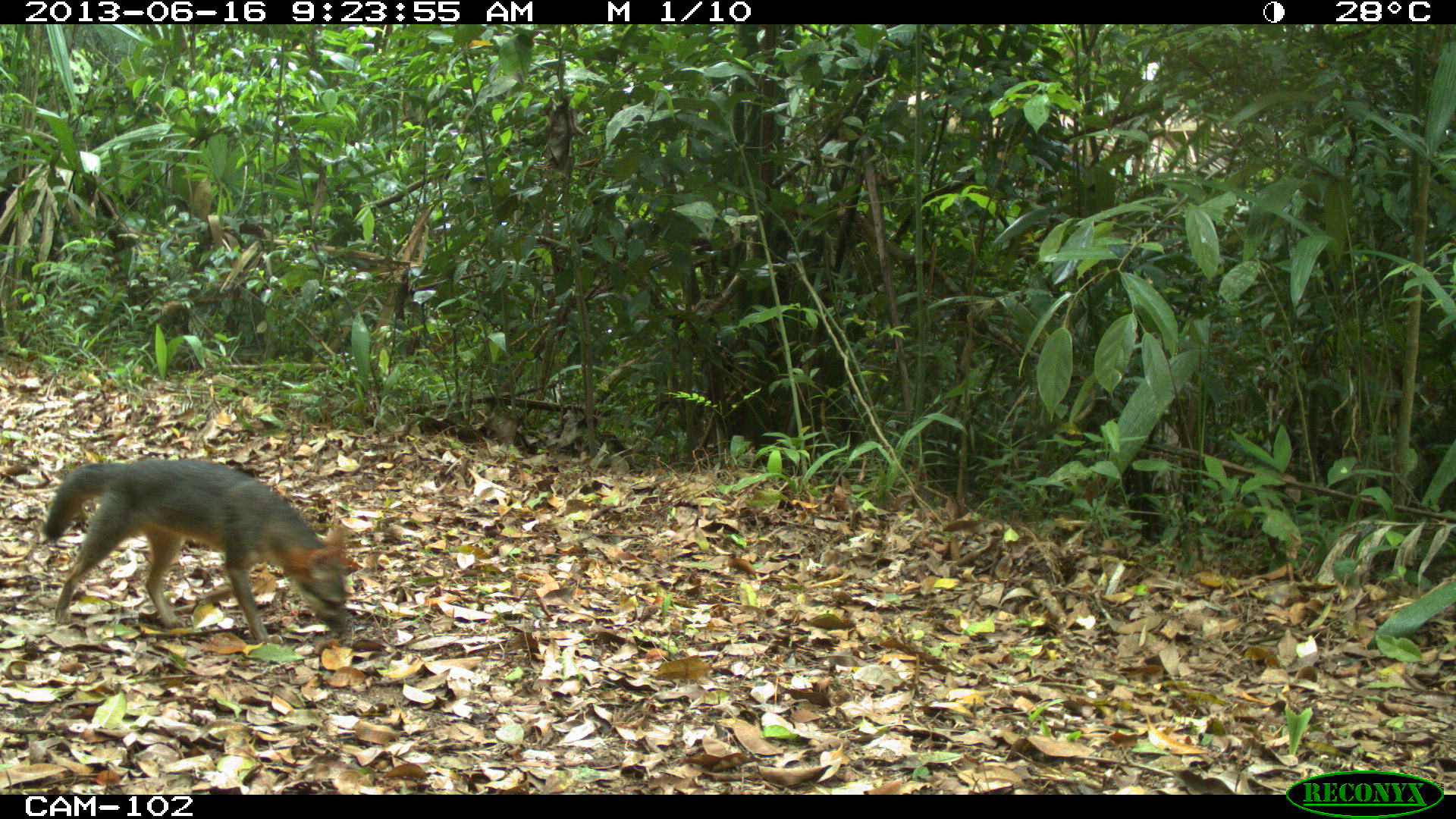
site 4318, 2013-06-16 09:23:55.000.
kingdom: Animalia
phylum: Chordata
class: Mammalia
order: Carnivora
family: Canidae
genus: Urocyon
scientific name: Urocyon cinereoargenteus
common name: gray fox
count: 1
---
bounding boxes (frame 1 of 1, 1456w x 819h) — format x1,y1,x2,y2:
urocyon cinereoargenteus: 40,458,351,646